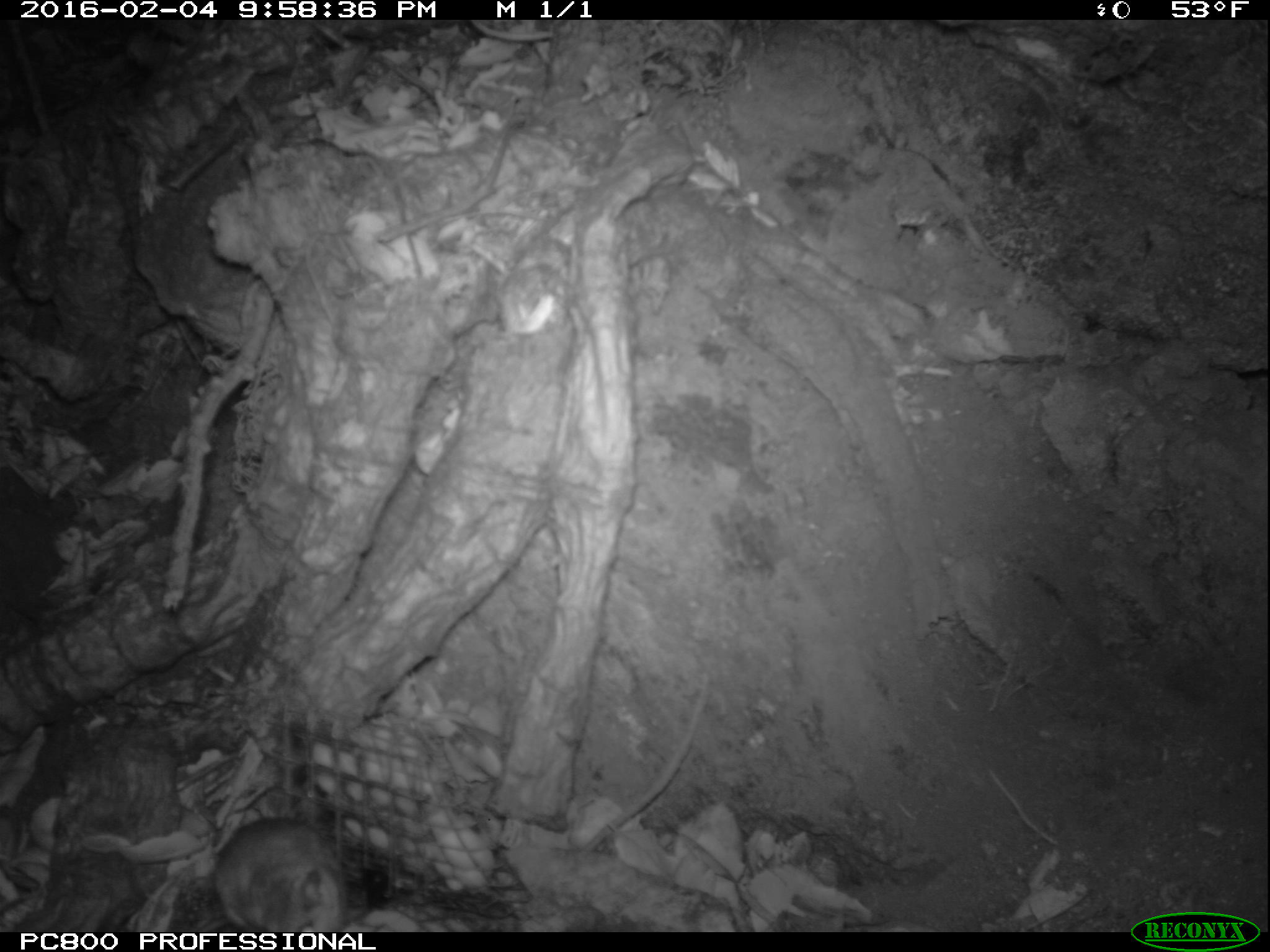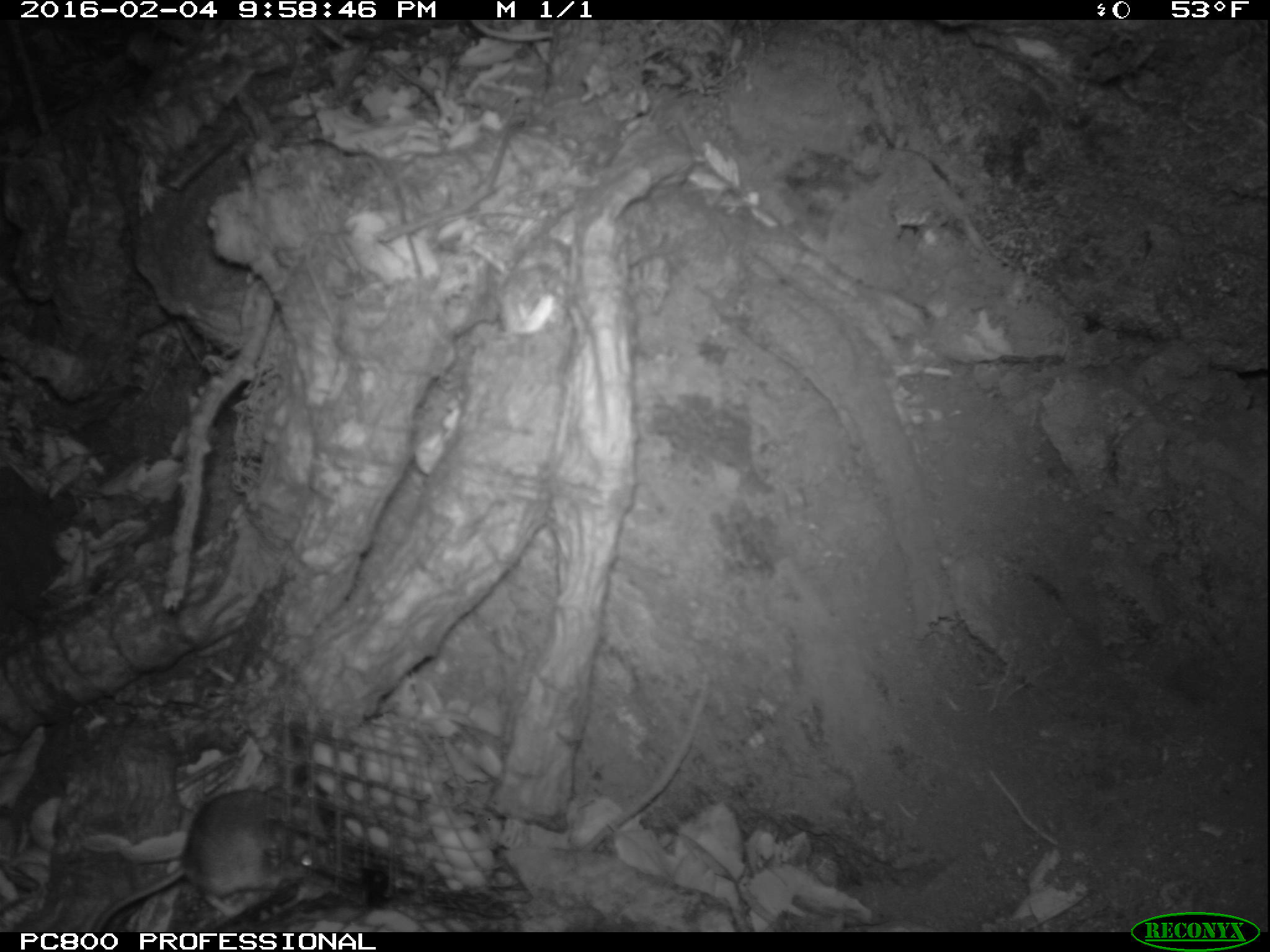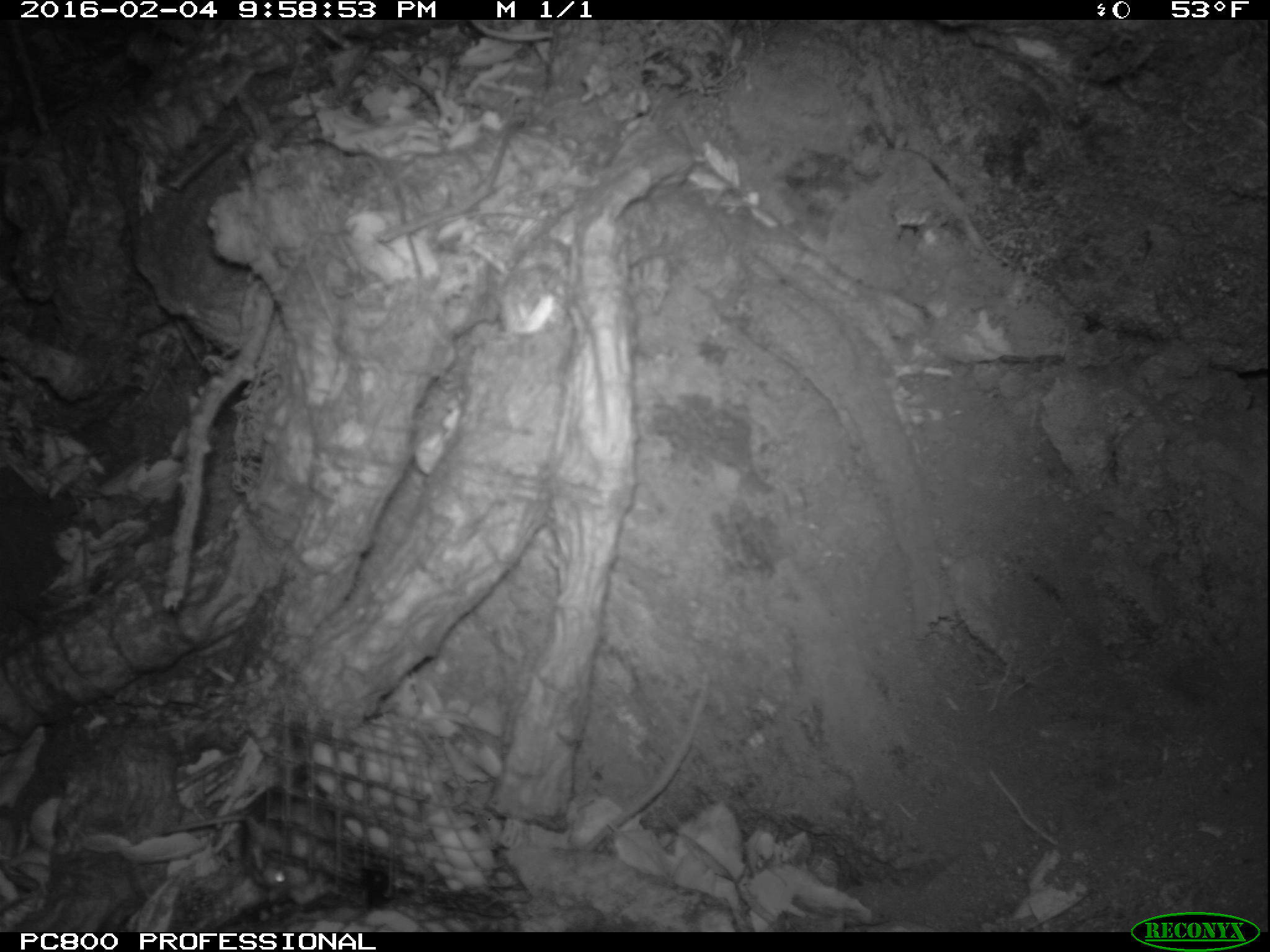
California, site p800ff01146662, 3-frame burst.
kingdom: Animalia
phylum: Chordata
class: Mammalia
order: Rodentia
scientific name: Rodentia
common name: rodent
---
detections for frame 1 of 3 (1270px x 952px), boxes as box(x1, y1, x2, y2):
rodent: box(193, 818, 347, 930)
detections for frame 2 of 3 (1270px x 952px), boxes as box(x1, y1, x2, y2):
rodent: box(87, 789, 343, 931)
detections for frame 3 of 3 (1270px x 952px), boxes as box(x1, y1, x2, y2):
rodent: box(244, 814, 348, 907)